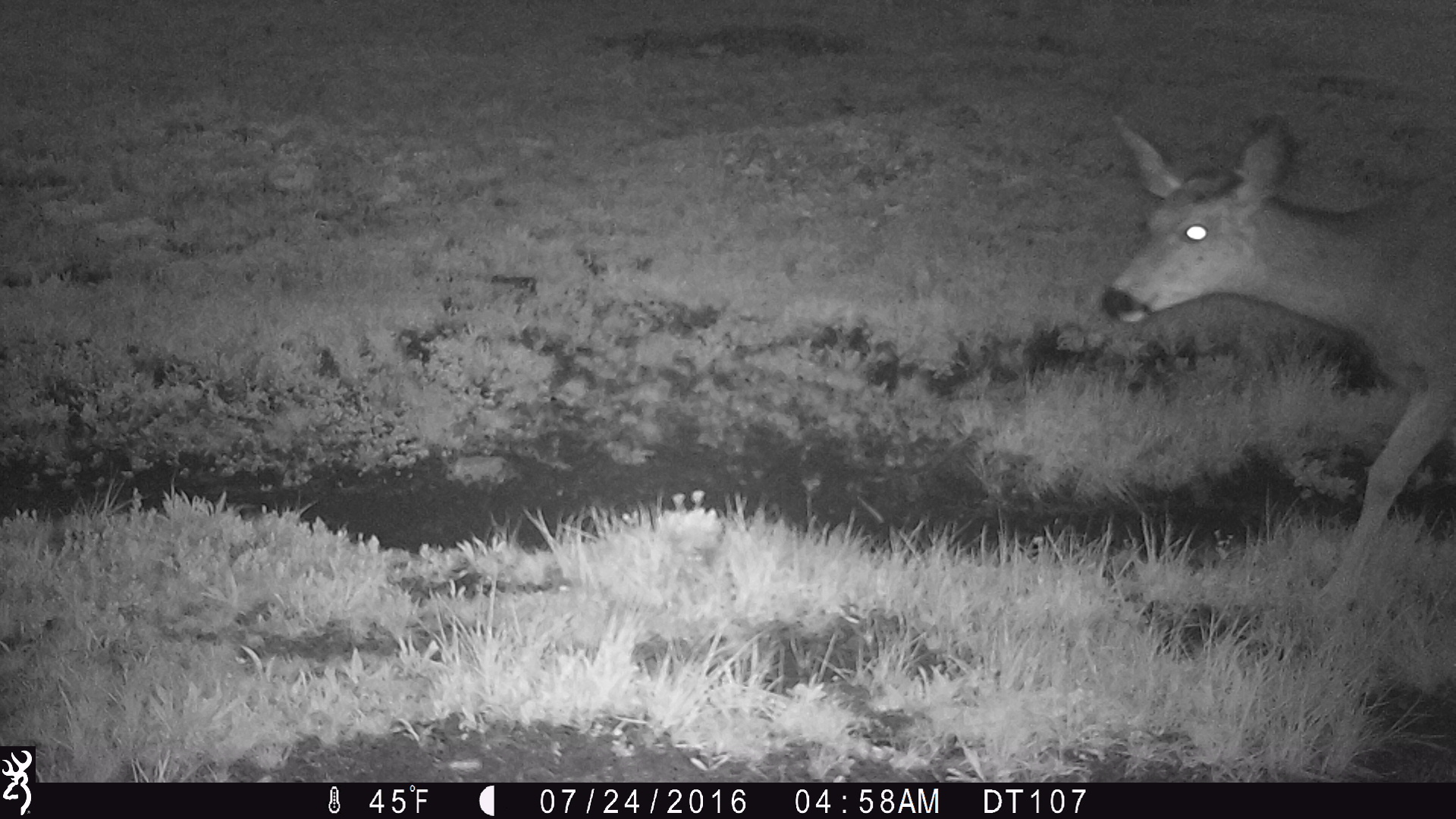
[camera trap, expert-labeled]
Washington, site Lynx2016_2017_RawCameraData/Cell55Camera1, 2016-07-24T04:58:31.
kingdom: Animalia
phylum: Chordata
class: Mammalia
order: Artiodactyla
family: Cervidae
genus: Odocoileus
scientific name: Odocoileus hemionus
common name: mule deer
Odocoileus hemionus (mule deer). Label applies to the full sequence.